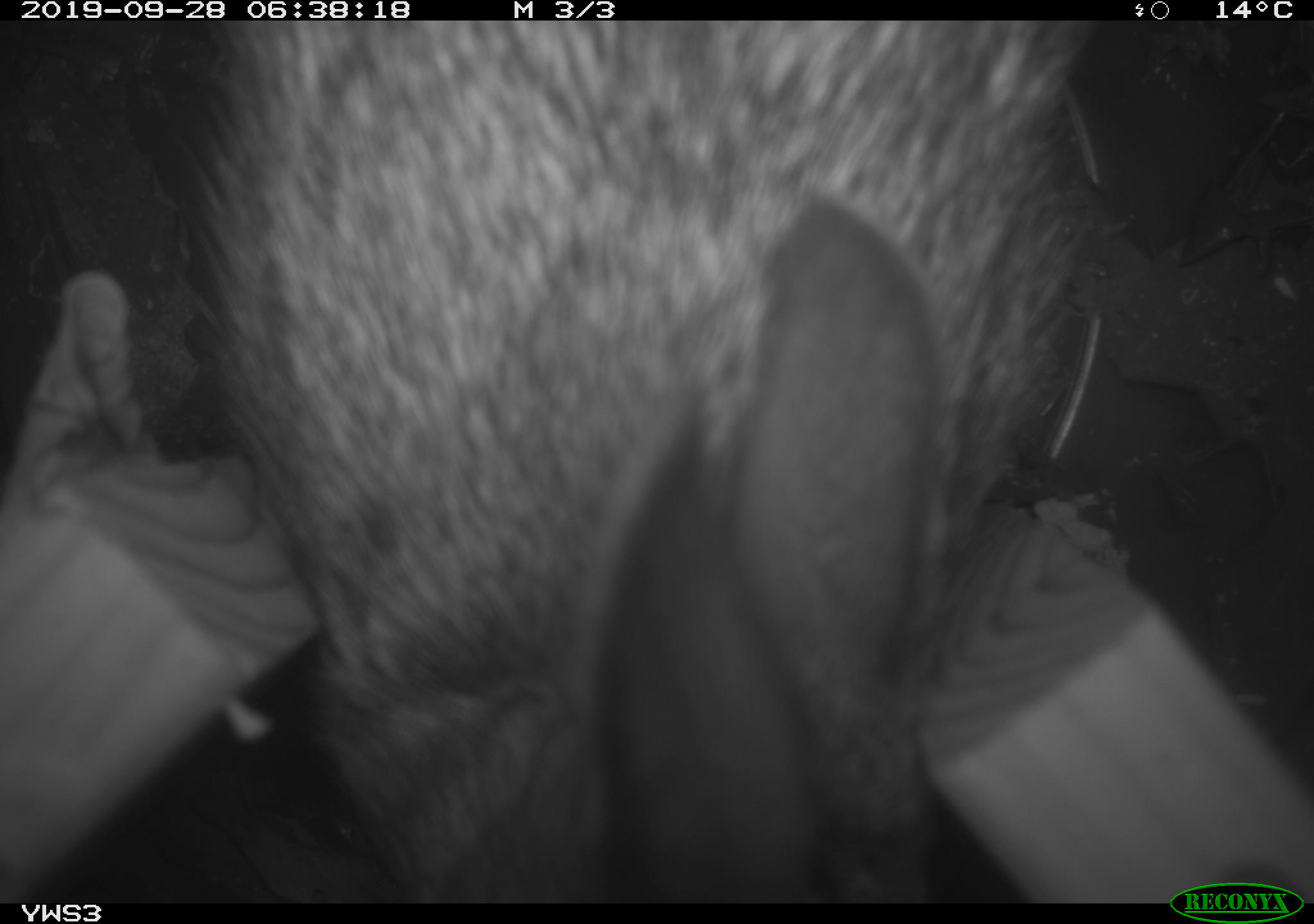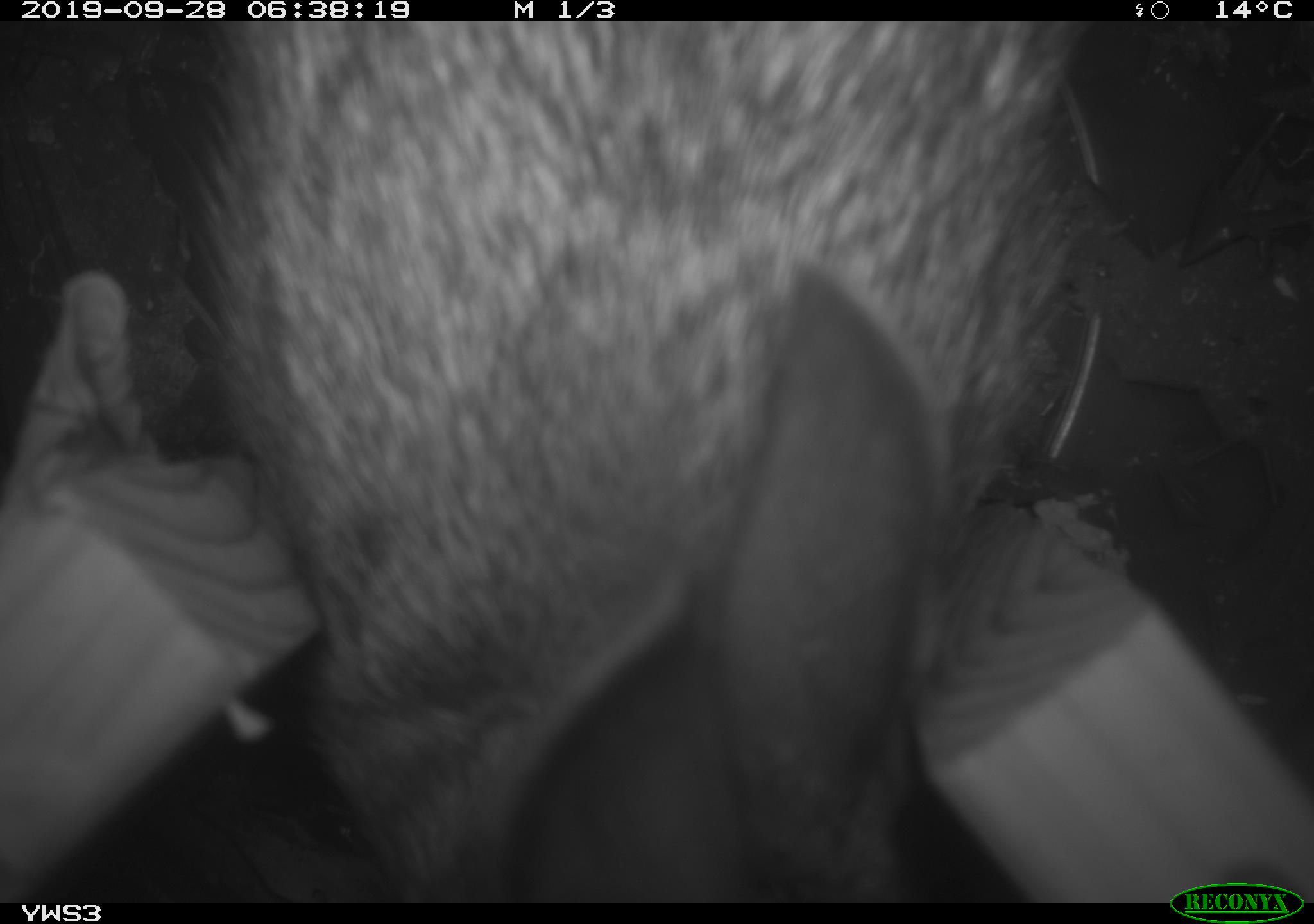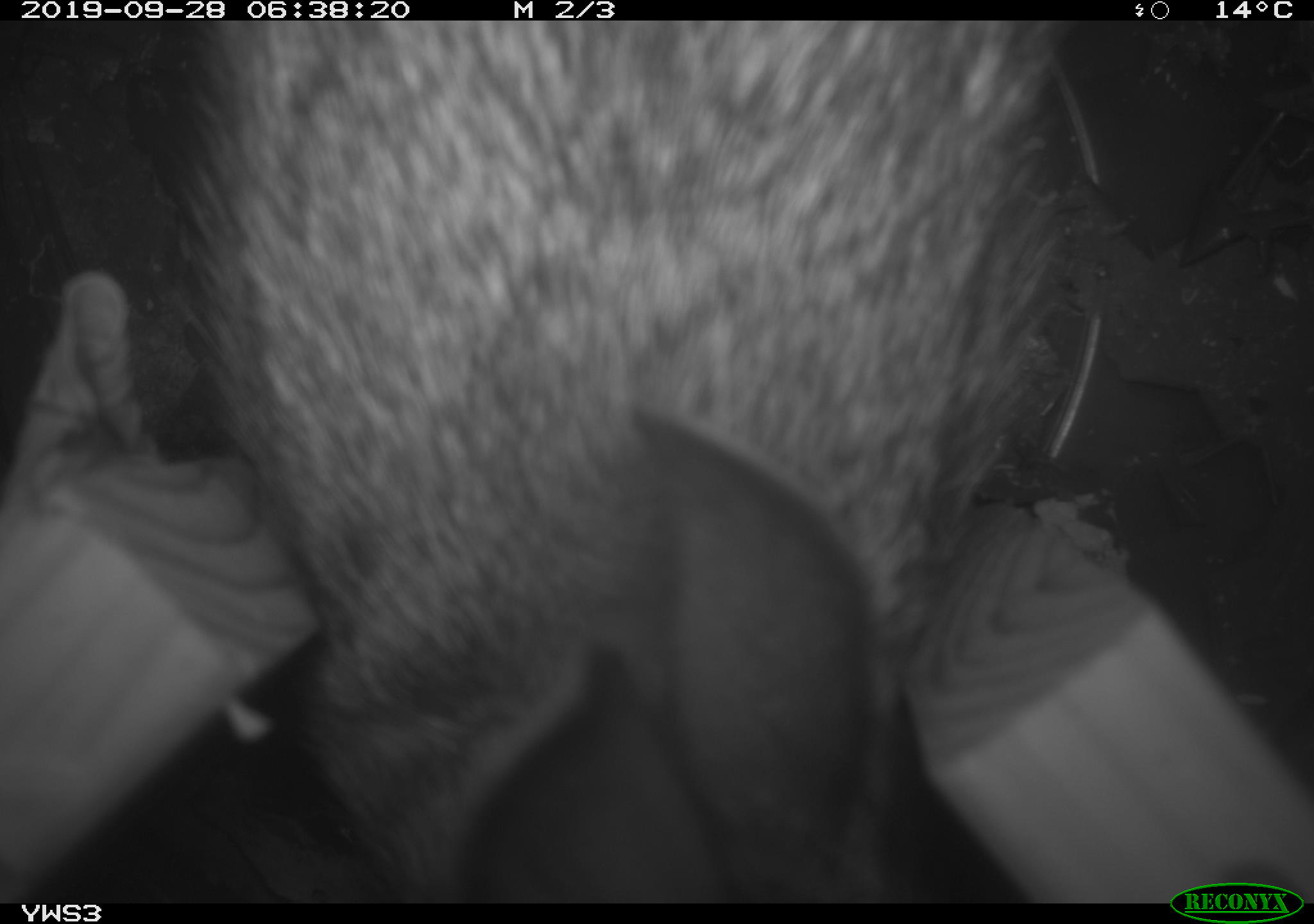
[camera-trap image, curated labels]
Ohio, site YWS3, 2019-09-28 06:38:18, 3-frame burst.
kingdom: Animalia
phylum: Chordata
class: Mammalia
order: Lagomorpha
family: Leporidae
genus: Sylvilagus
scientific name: Sylvilagus floridanus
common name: eastern cottontail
Eastern cottontail (Sylvilagus floridanus).